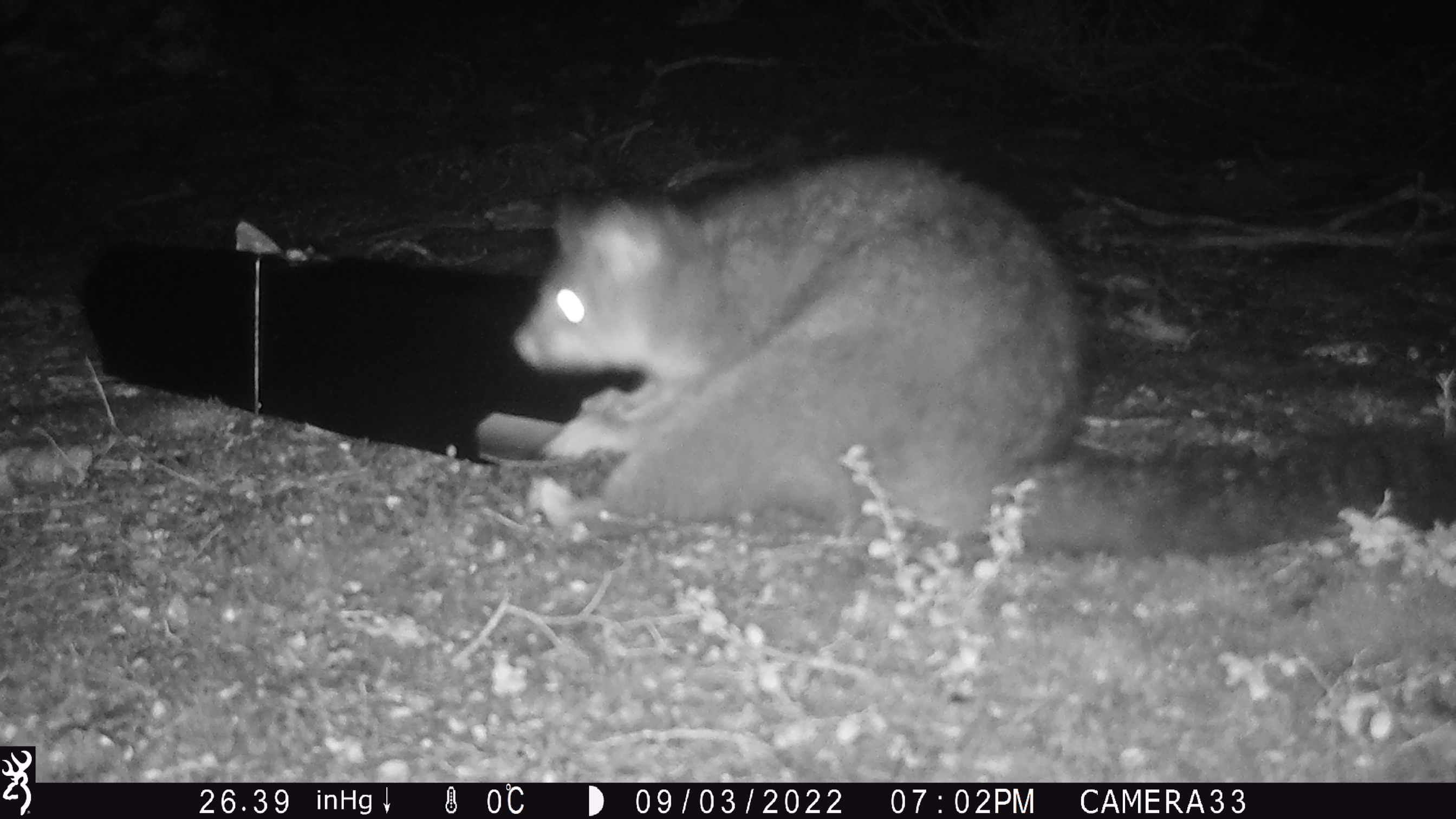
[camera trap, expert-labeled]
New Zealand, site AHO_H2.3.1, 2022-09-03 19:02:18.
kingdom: Animalia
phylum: Chordata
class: Mammalia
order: Diprotodontia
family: Phalangeridae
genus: Trichosurus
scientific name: Trichosurus vulpecula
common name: common brushtail possum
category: possum